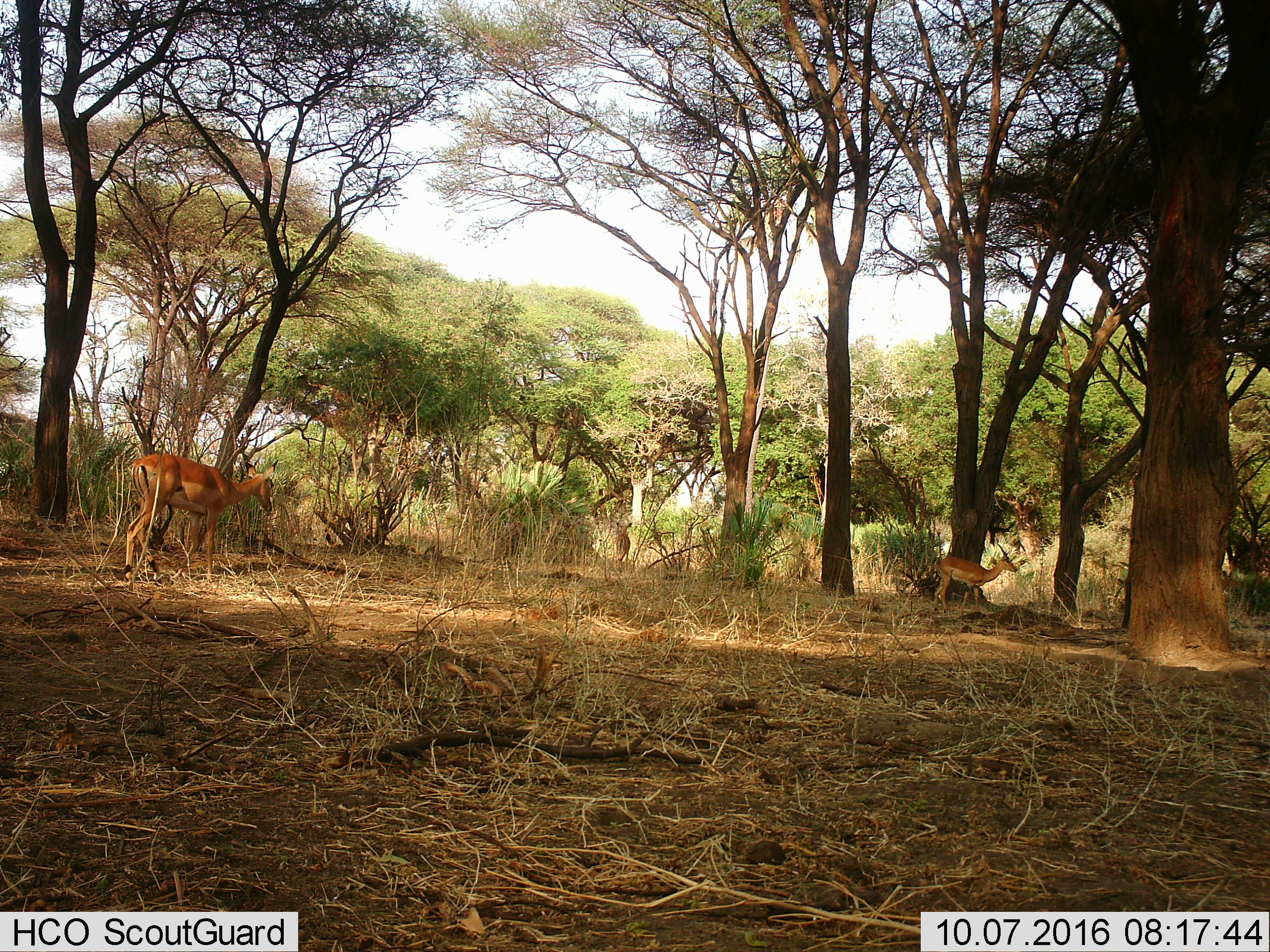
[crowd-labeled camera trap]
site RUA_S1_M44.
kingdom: Animalia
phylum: Chordata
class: Mammalia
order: Artiodactyla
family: Bovidae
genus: Aepyceros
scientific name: Aepyceros melampus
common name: impala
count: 4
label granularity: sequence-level